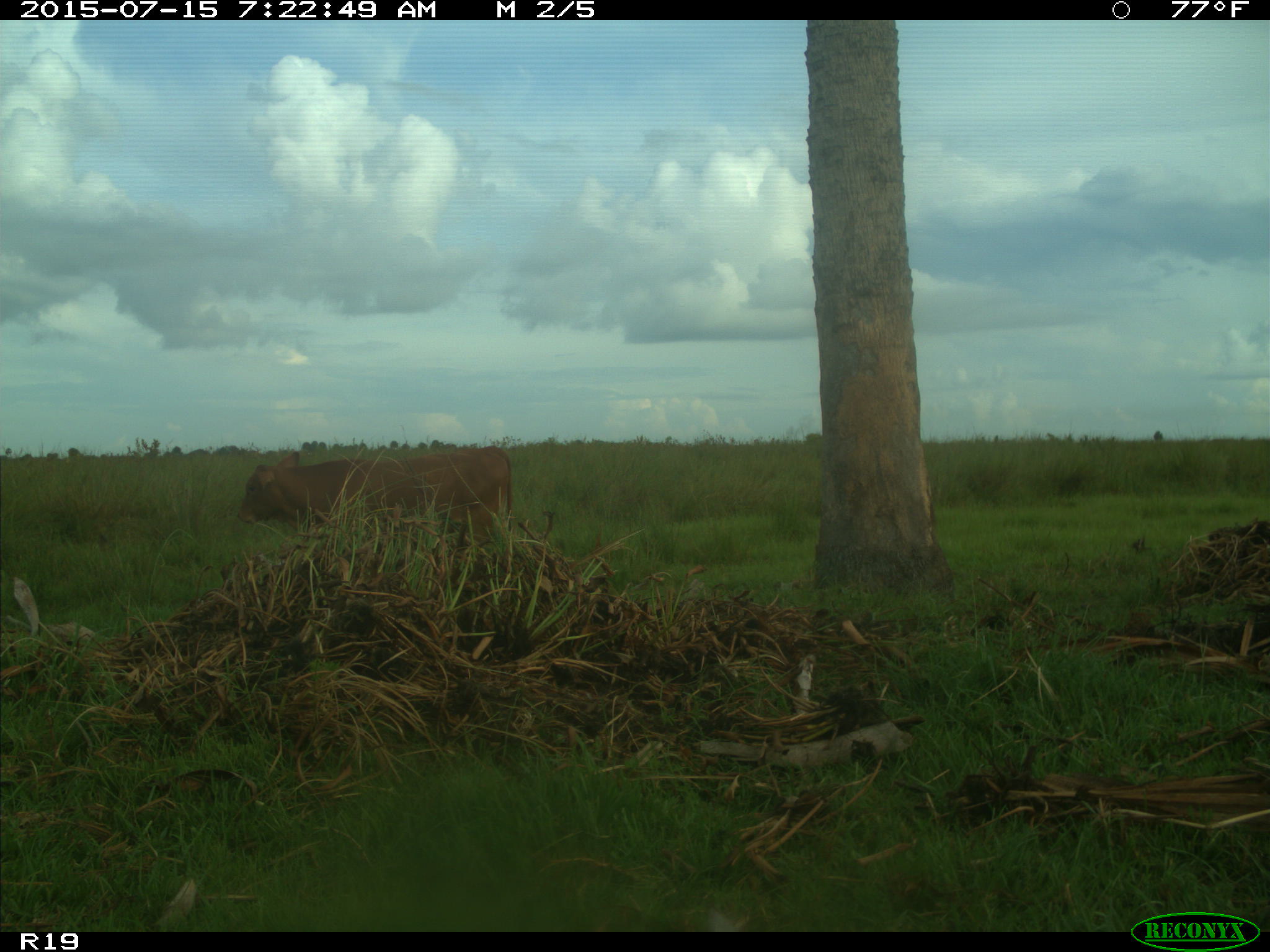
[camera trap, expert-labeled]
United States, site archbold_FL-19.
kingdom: Animalia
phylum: Chordata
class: Mammalia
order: Artiodactyla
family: Bovidae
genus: Bos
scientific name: Bos taurus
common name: domestic cow